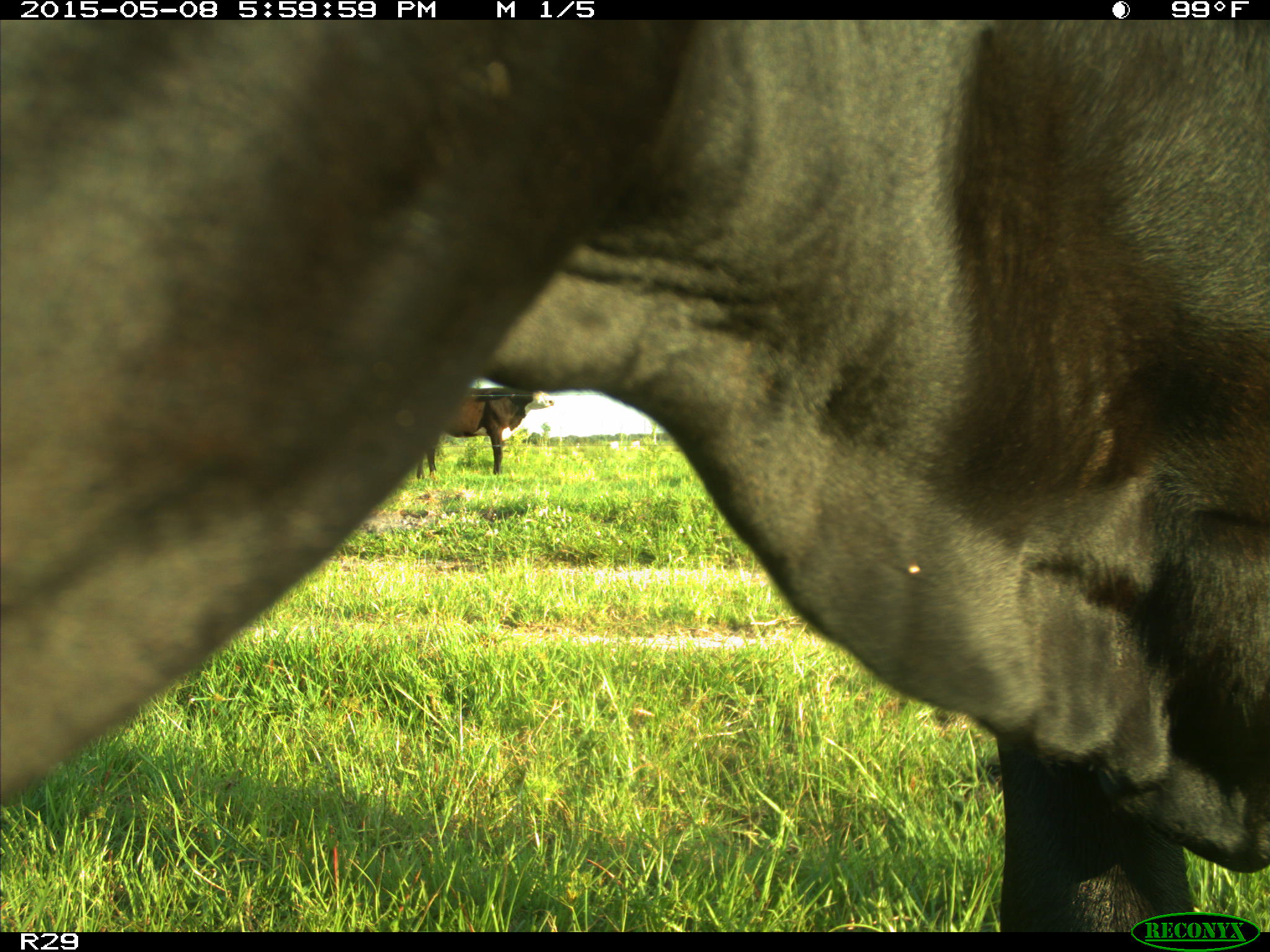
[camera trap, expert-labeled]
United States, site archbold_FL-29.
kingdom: Animalia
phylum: Chordata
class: Mammalia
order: Artiodactyla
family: Bovidae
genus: Bos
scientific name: Bos taurus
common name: domestic cow